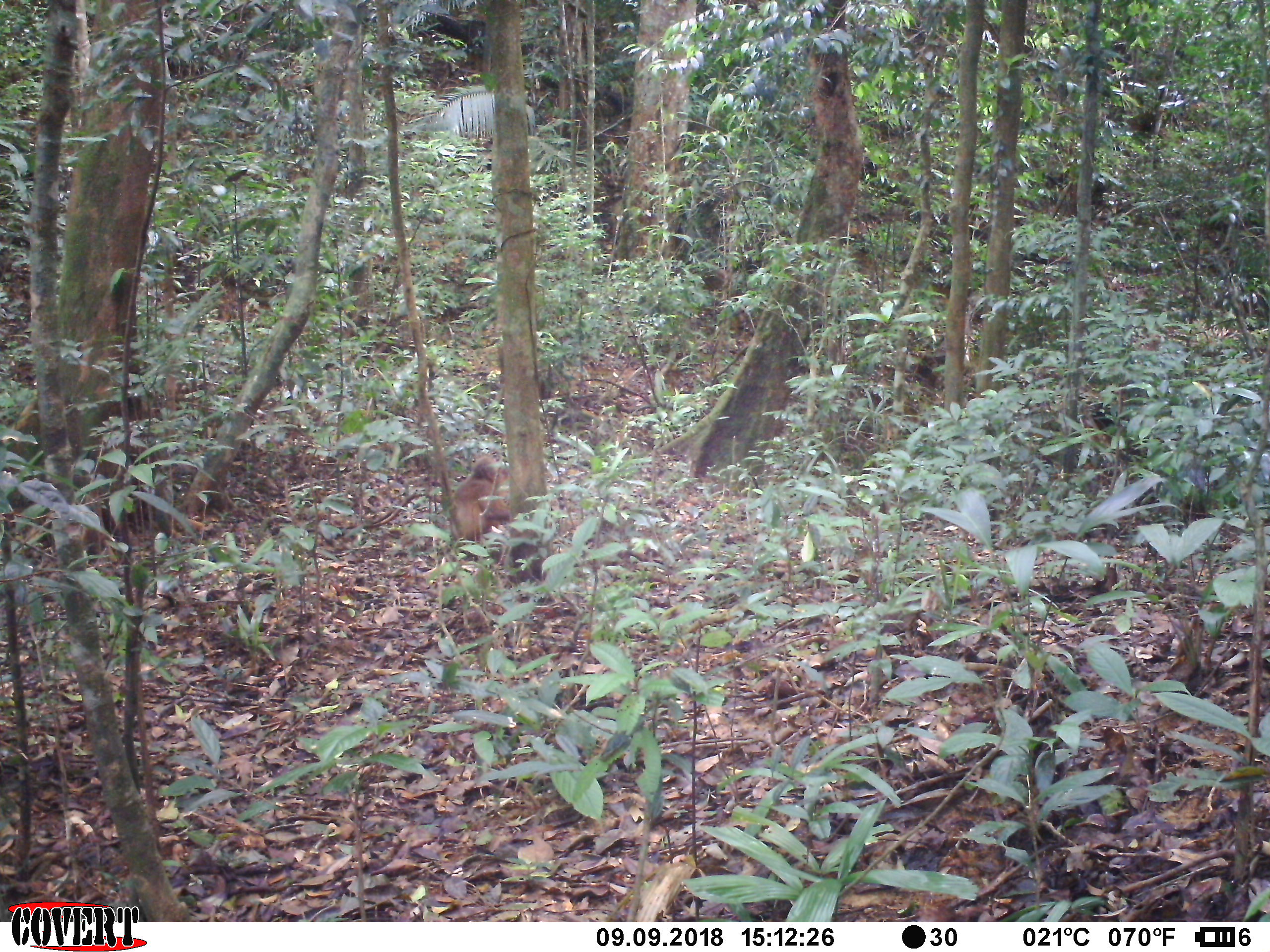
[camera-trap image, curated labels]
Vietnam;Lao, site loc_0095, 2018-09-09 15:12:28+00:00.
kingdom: Animalia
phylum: Chordata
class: Mammalia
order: Primates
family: Cercopithecidae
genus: Macaca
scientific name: Macaca arctoides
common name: stump-tailed macaque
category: stump tailed macaque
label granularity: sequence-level